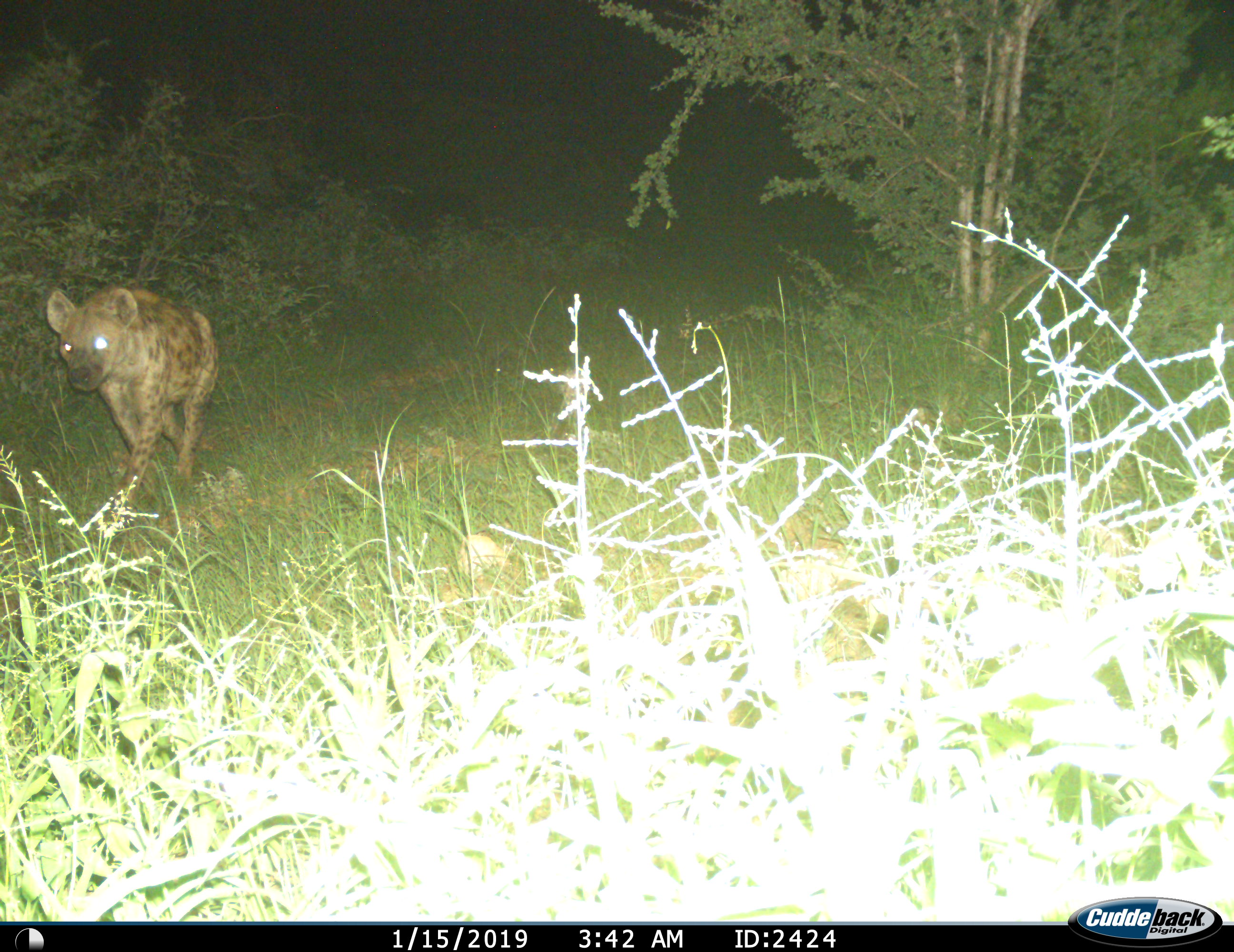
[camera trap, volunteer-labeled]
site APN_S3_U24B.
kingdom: Animalia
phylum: Chordata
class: Mammalia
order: Carnivora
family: Hyaenidae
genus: Crocuta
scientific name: Crocuta crocuta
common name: spotted hyena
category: hyenaspotted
Hyenaspotted (spotted hyena) (Crocuta crocuta), count 1. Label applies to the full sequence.